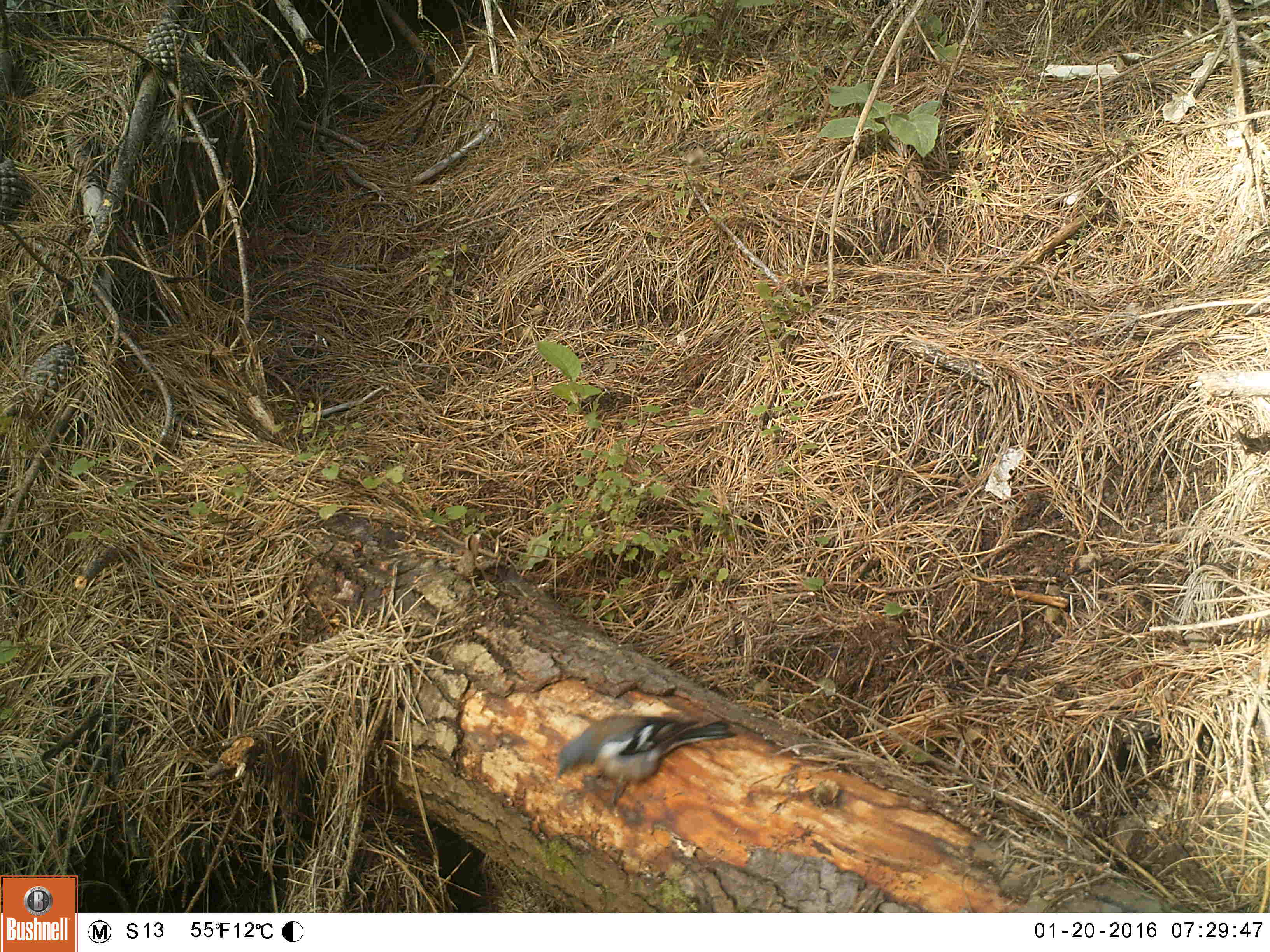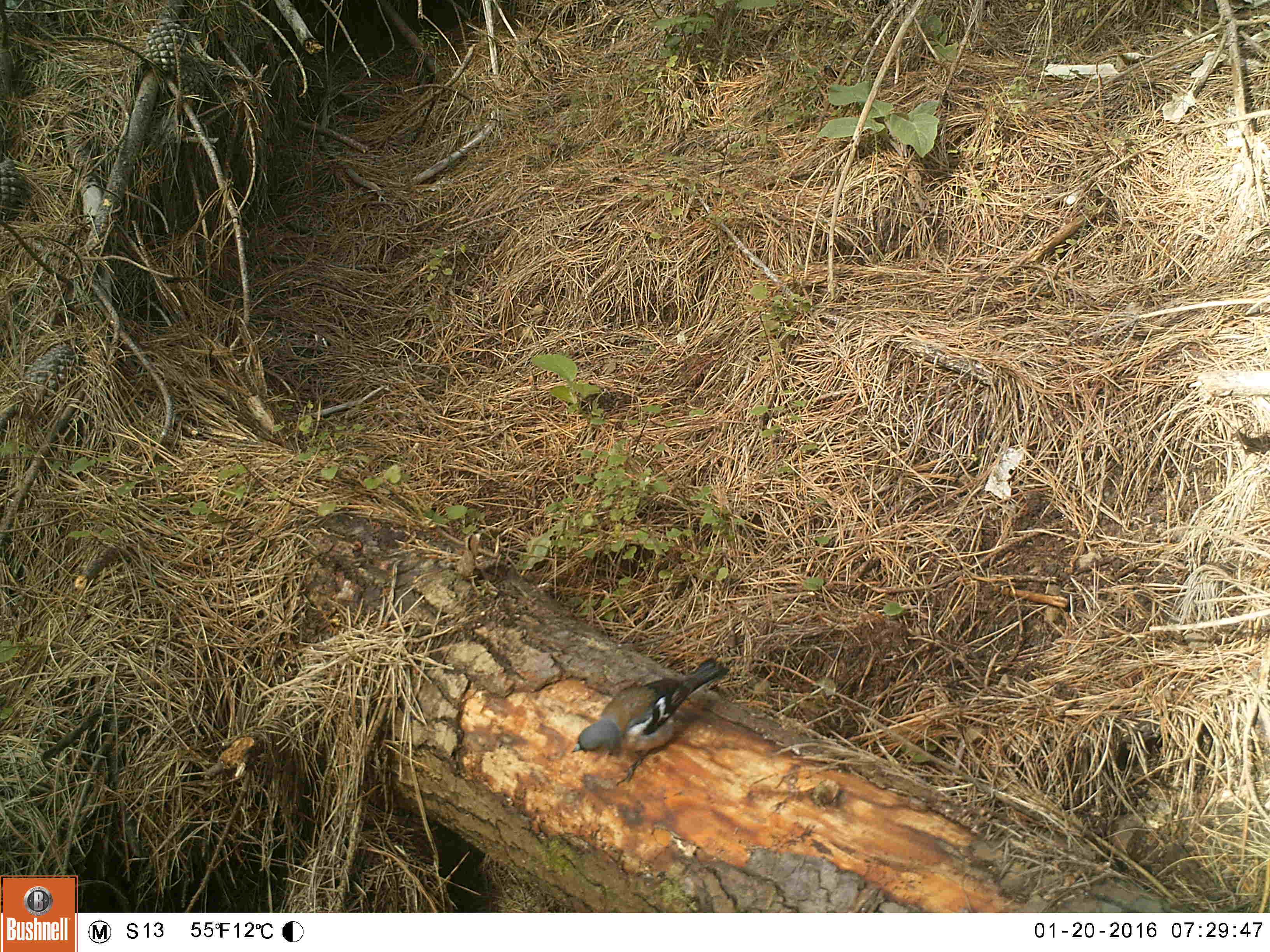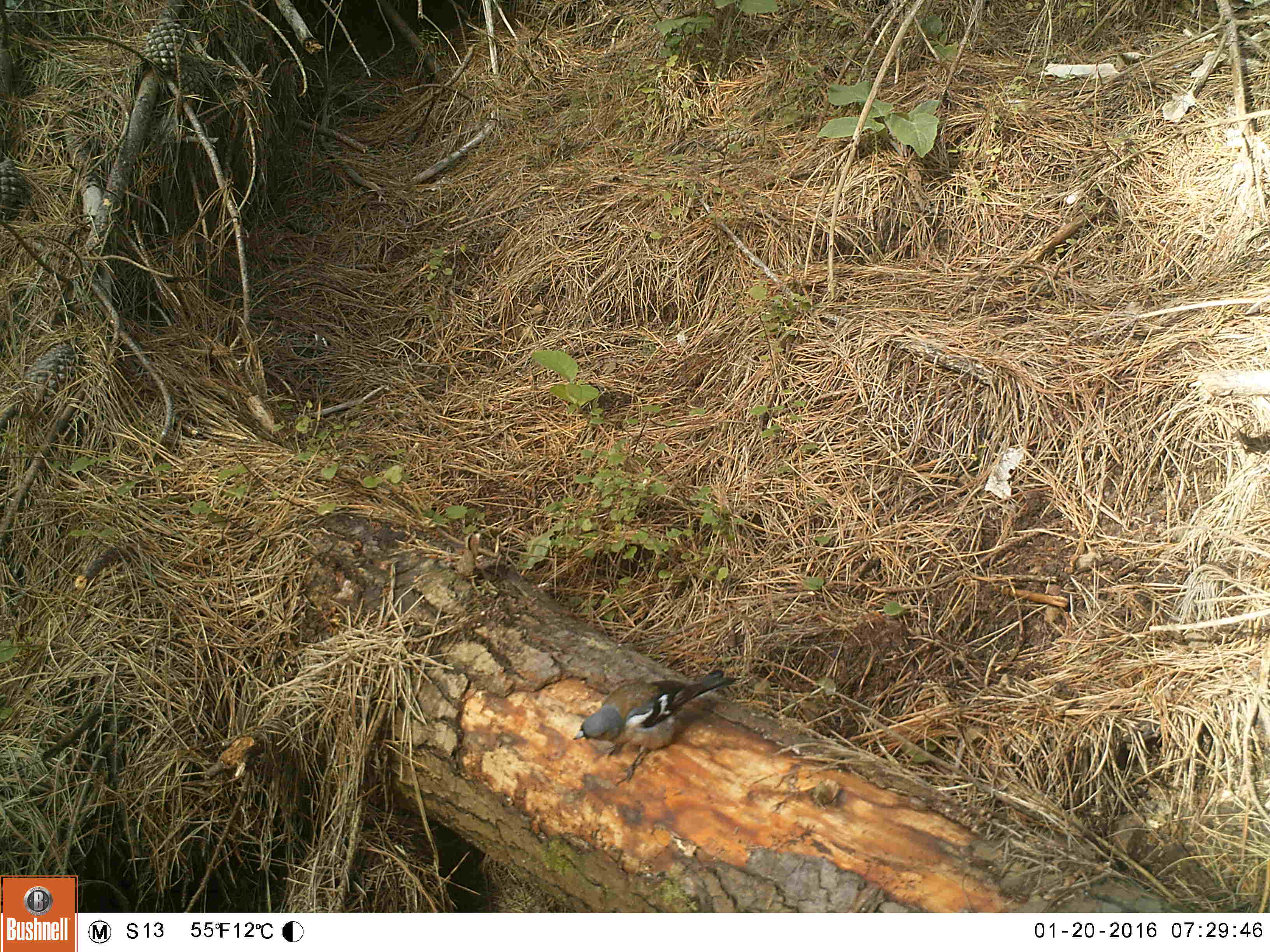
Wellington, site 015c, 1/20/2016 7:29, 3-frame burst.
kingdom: Animalia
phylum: Chordata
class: Aves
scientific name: Aves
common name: bird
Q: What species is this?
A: Bird (Aves).